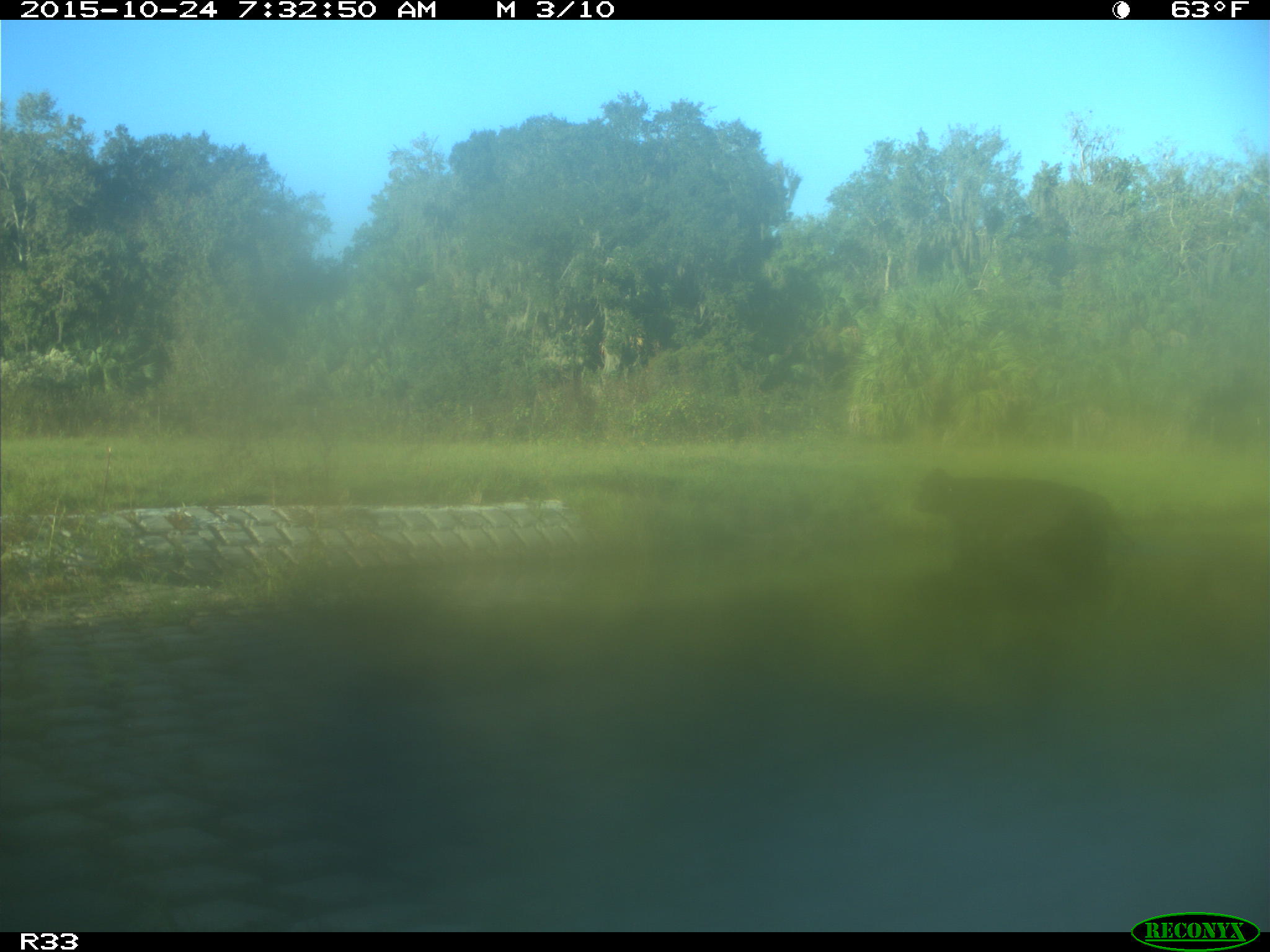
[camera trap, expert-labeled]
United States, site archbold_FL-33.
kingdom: Animalia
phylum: Chordata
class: Mammalia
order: Artiodactyla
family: Bovidae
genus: Bos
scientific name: Bos taurus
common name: domestic cow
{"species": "Bos taurus (domestic cow)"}